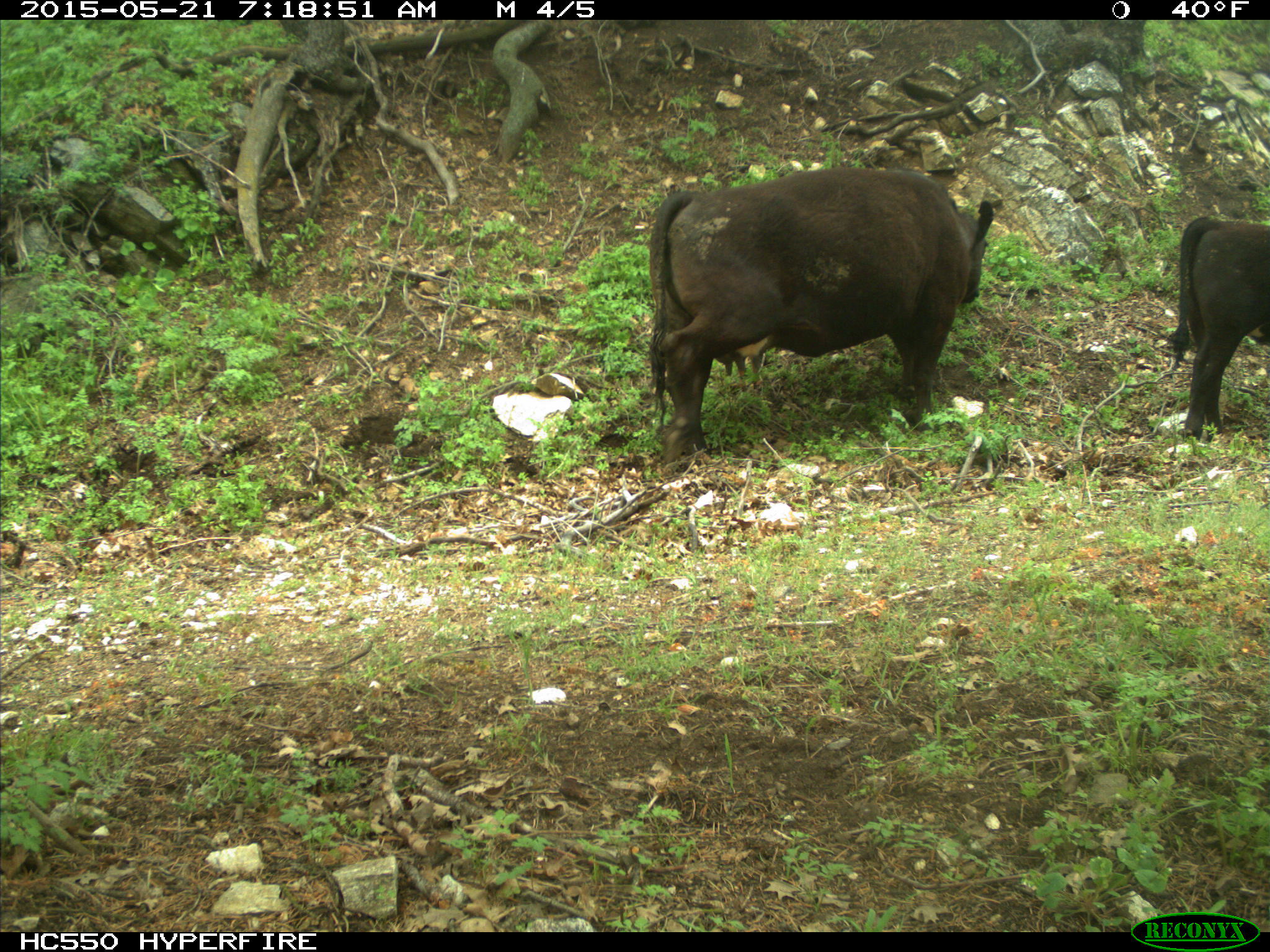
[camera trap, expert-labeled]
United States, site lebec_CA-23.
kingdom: Animalia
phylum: Chordata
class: Mammalia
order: Artiodactyla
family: Bovidae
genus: Bos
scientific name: Bos taurus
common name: domestic cow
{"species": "Bos taurus (domestic cow)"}